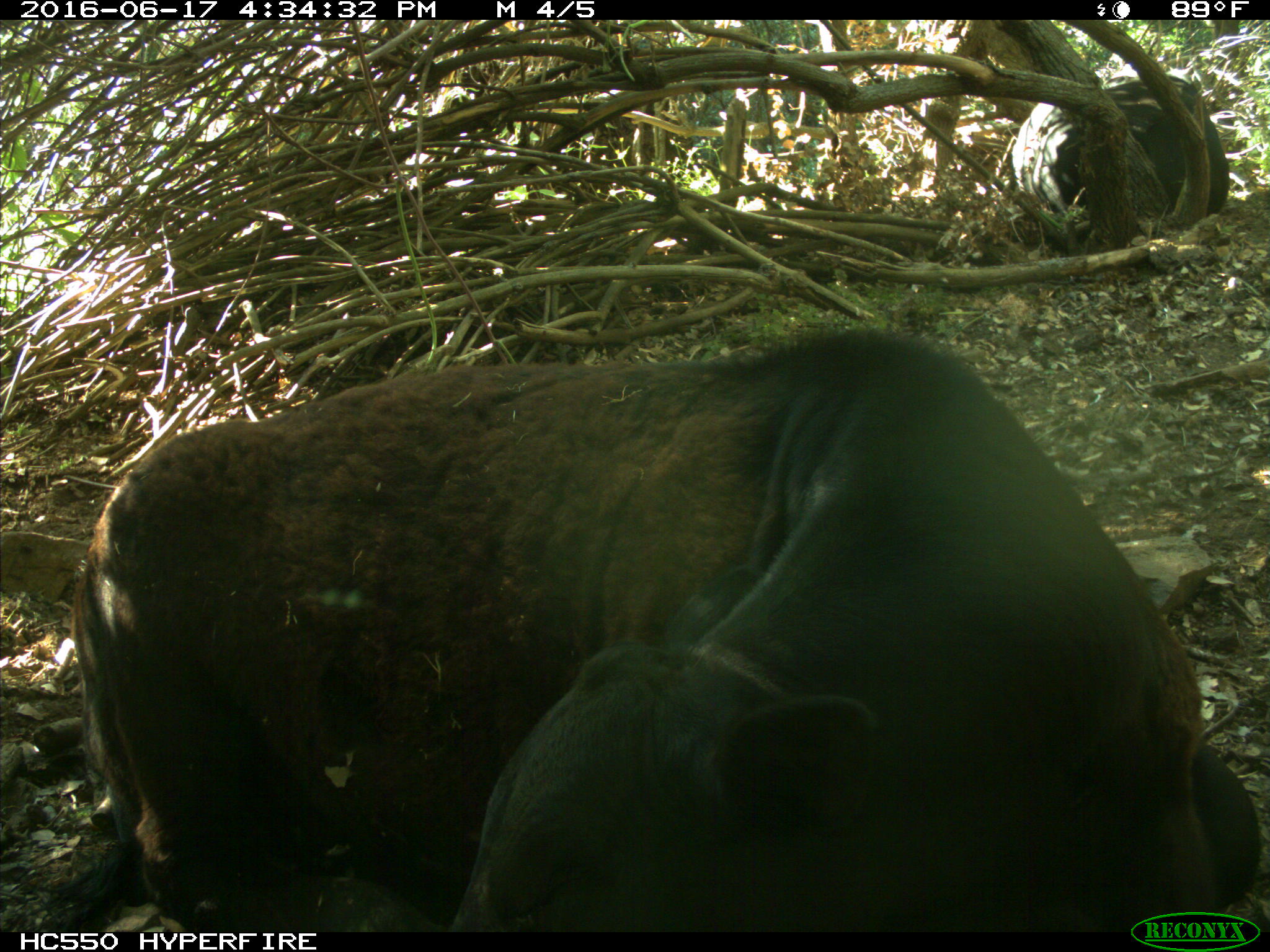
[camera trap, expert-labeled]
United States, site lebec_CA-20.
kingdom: Animalia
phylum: Chordata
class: Mammalia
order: Artiodactyla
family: Bovidae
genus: Bos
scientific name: Bos taurus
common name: domestic cow